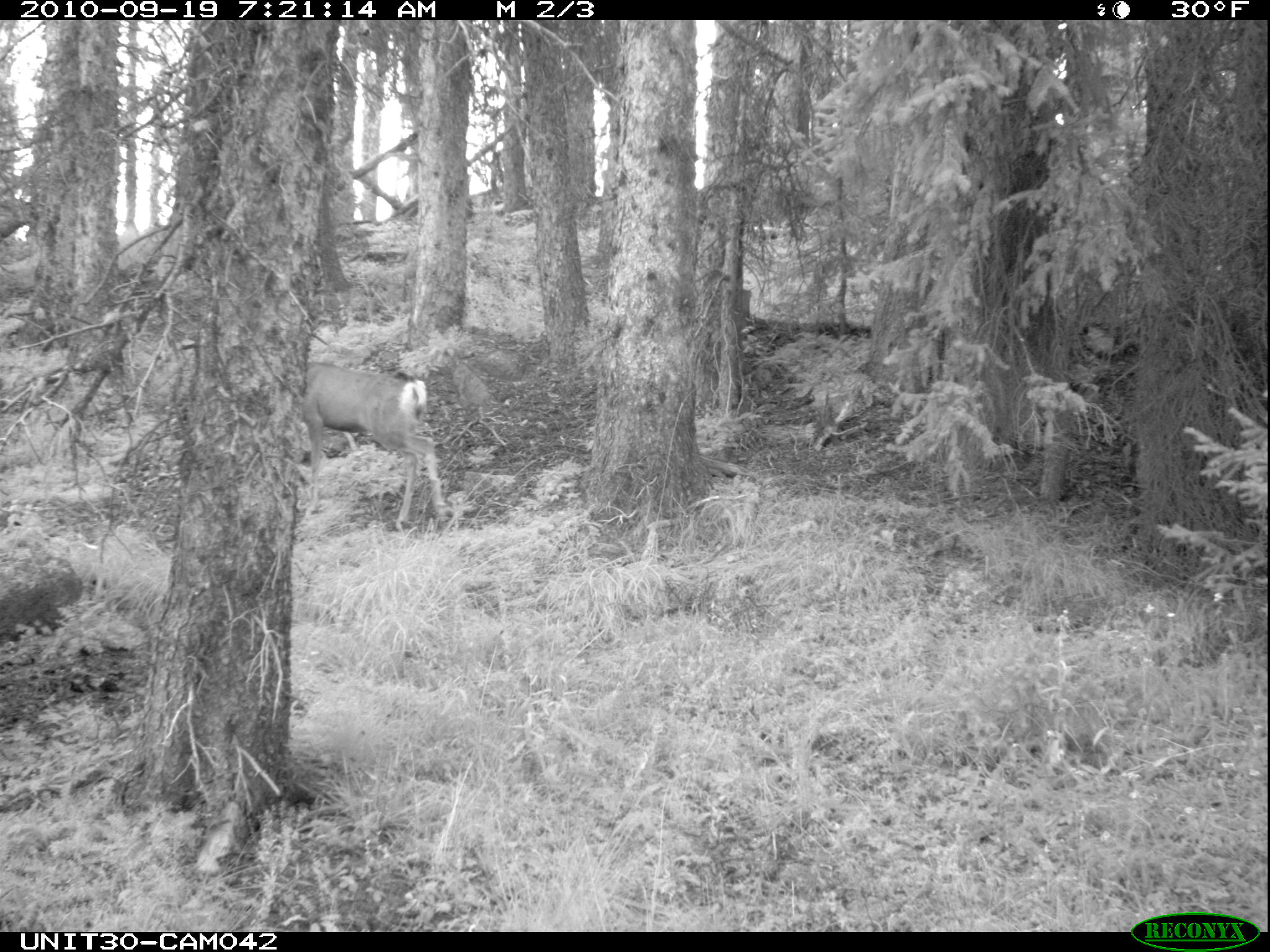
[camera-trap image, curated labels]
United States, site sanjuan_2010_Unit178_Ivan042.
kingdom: Animalia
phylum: Chordata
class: Mammalia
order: Artiodactyla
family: Cervidae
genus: Odocoileus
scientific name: Odocoileus hemionus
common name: mule deer